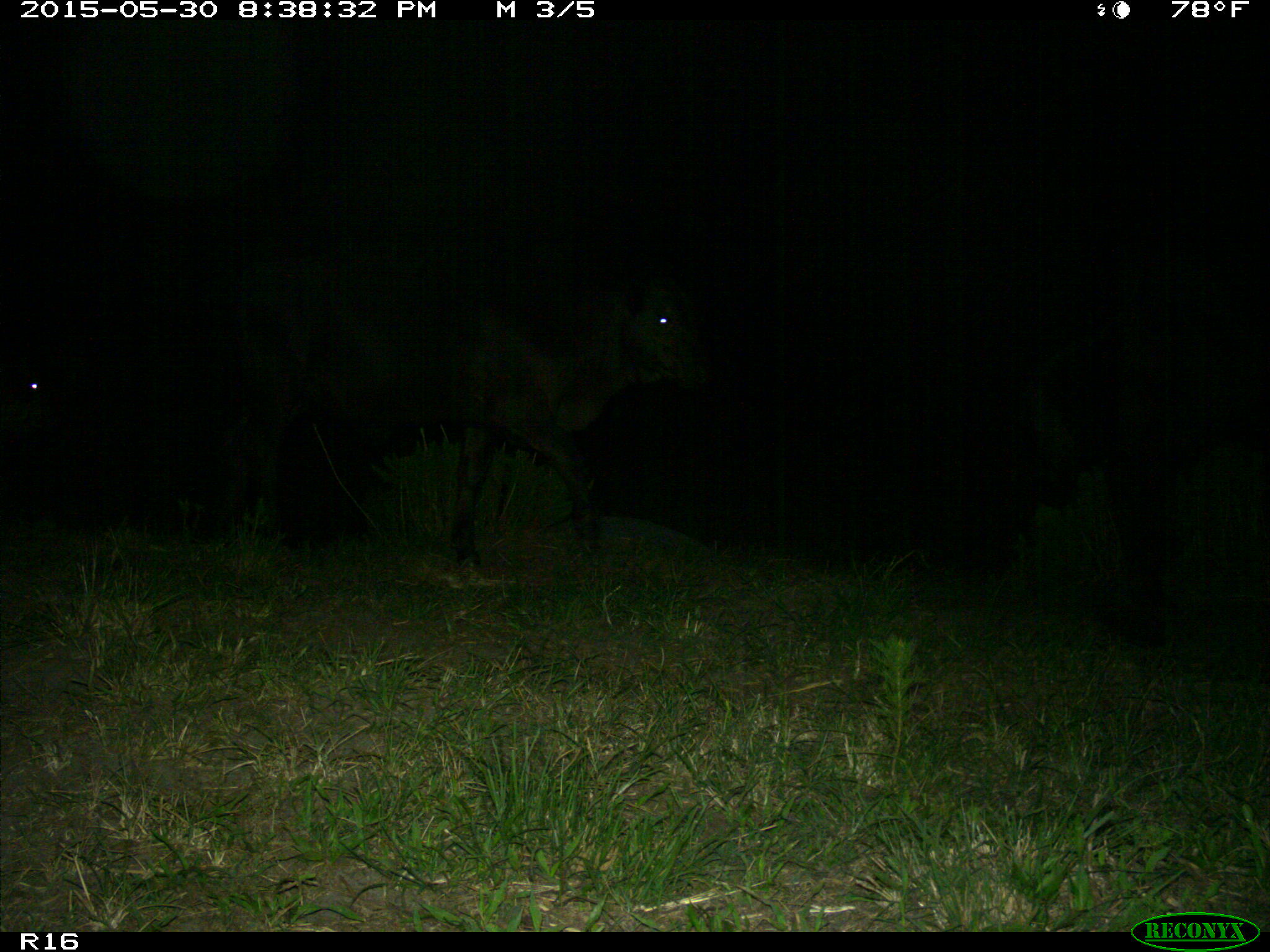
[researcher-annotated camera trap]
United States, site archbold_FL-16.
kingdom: Animalia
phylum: Chordata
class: Mammalia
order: Artiodactyla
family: Bovidae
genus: Bos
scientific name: Bos taurus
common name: domestic cow